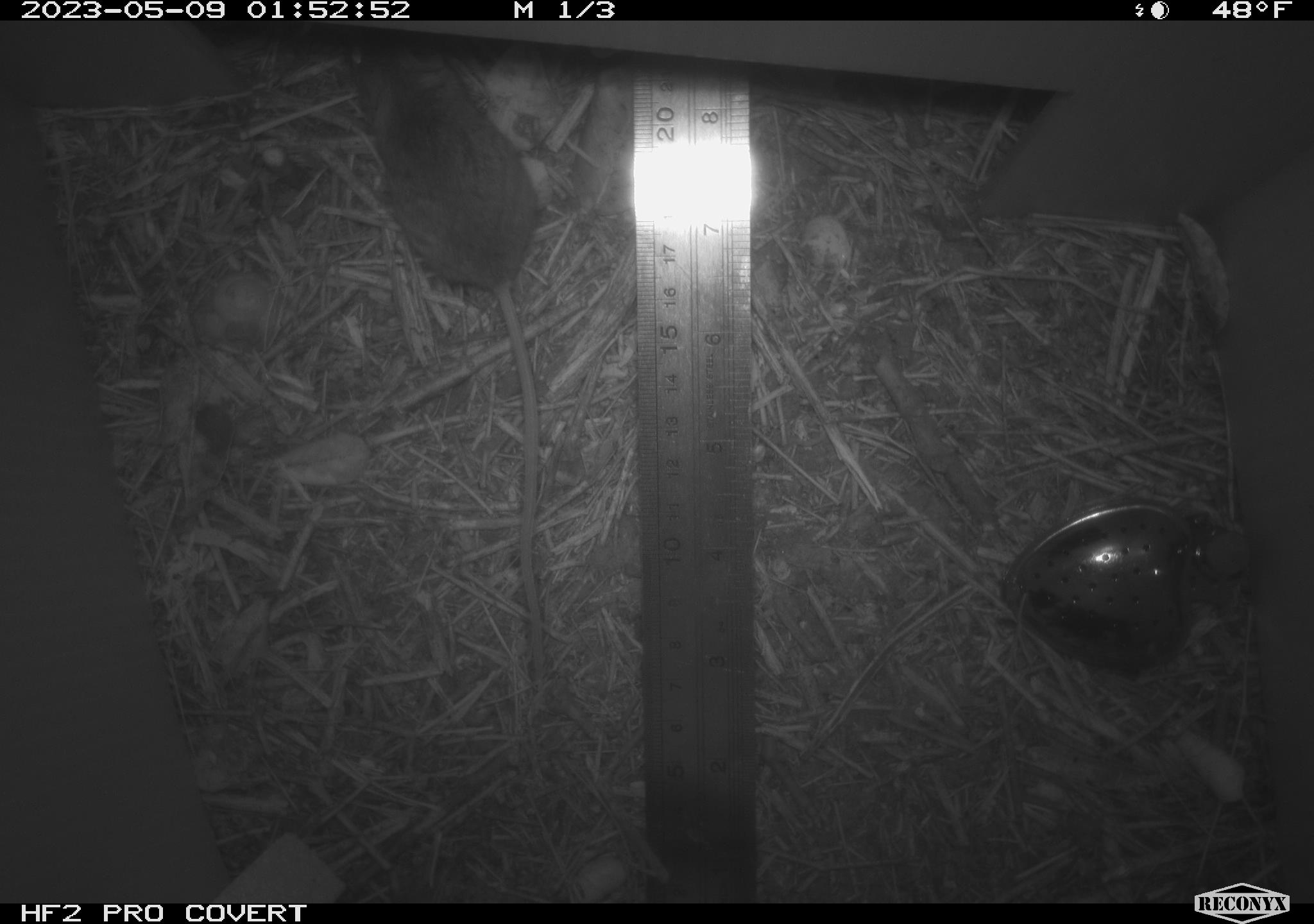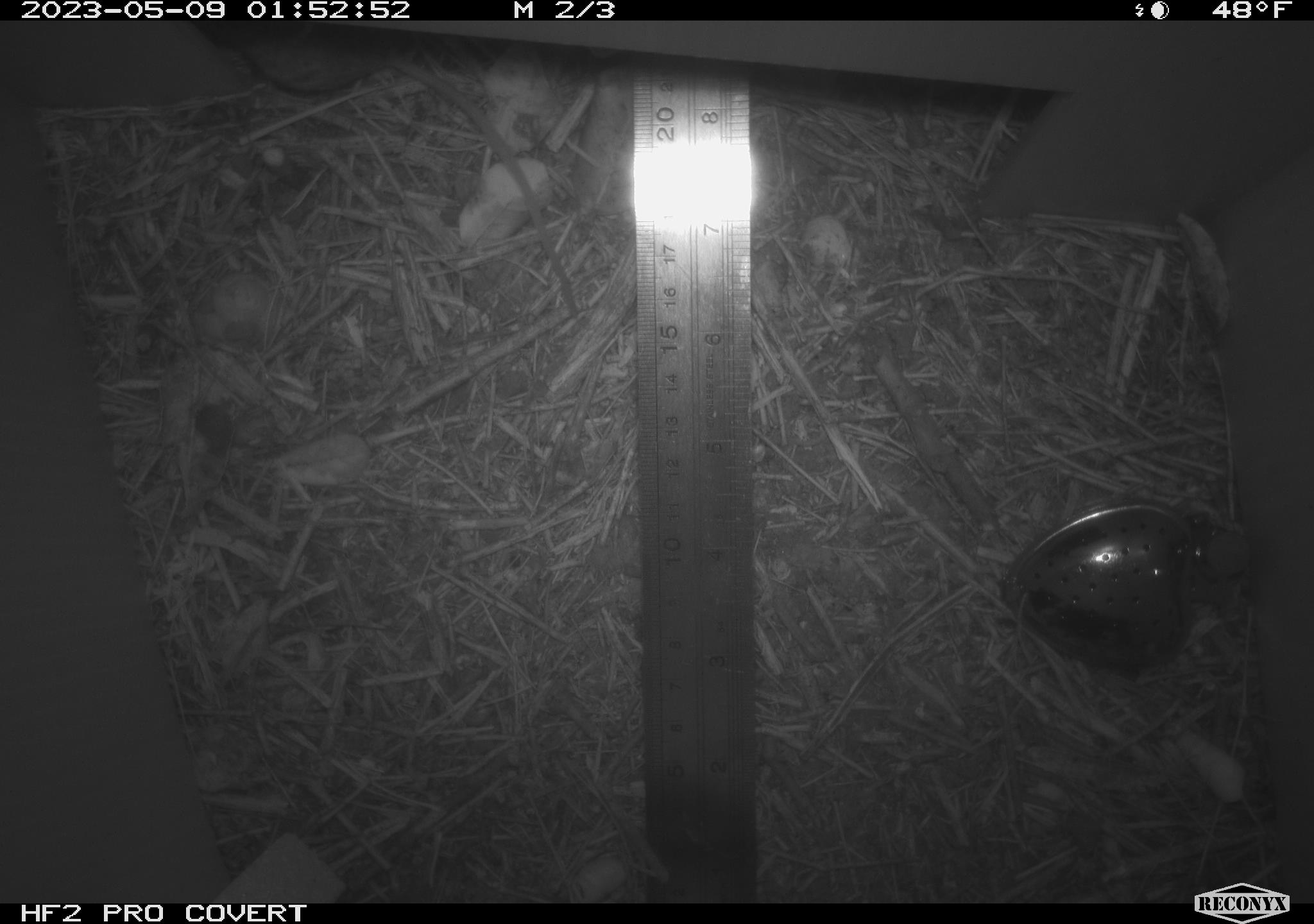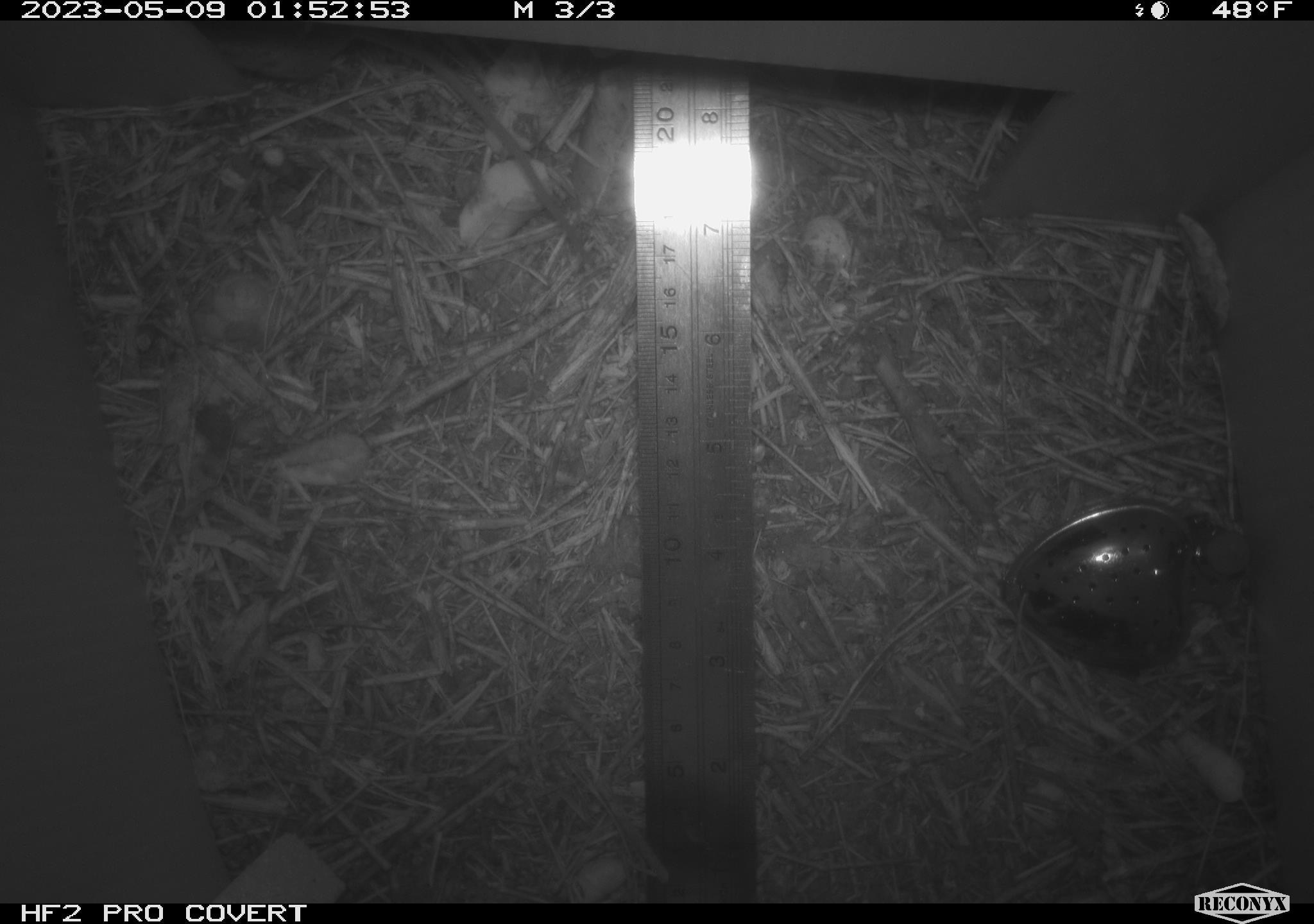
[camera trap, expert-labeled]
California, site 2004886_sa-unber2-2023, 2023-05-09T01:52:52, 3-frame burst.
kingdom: Animalia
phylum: Chordata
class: Mammalia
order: Rodentia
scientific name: Rodentia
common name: mouse species